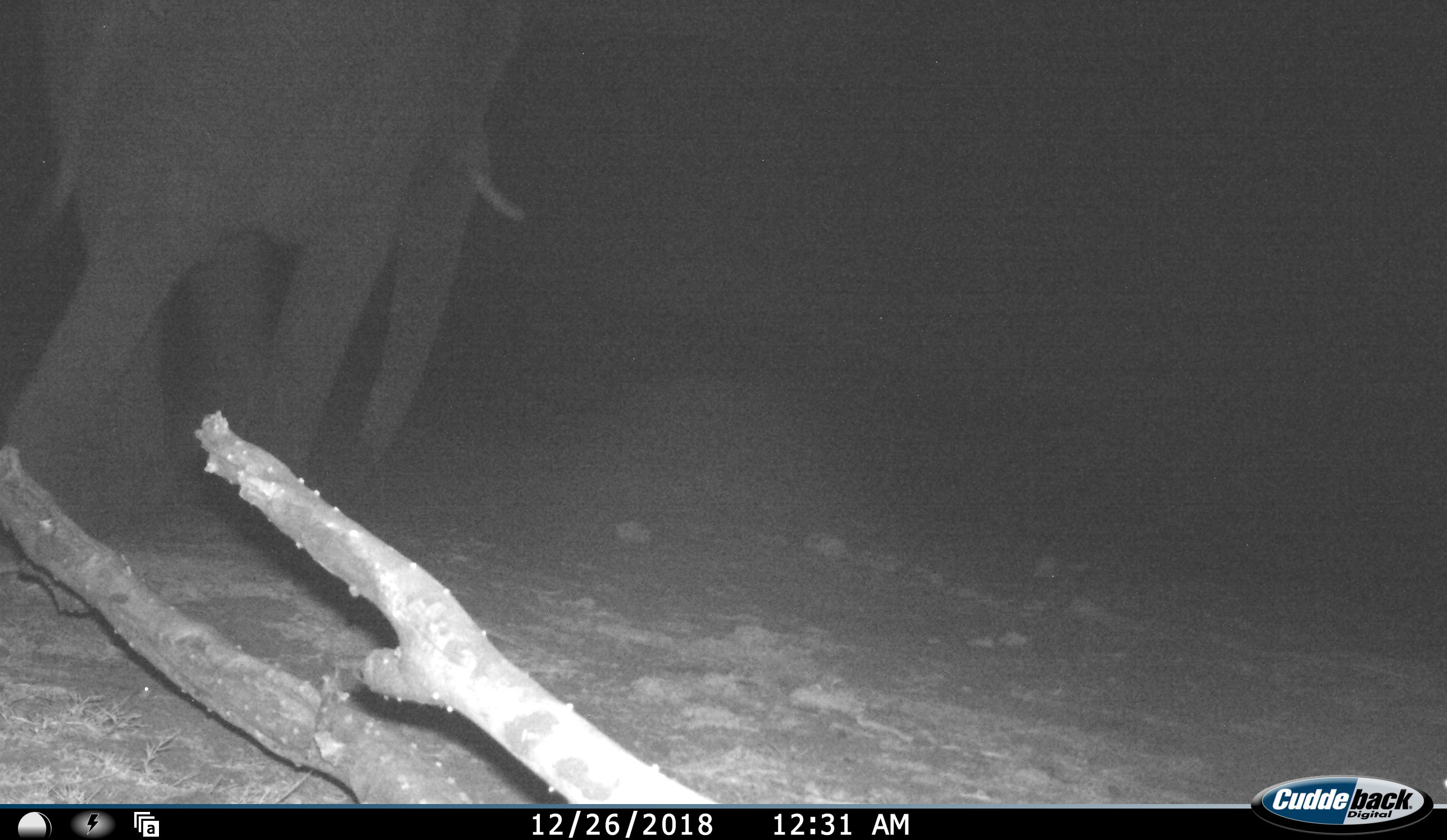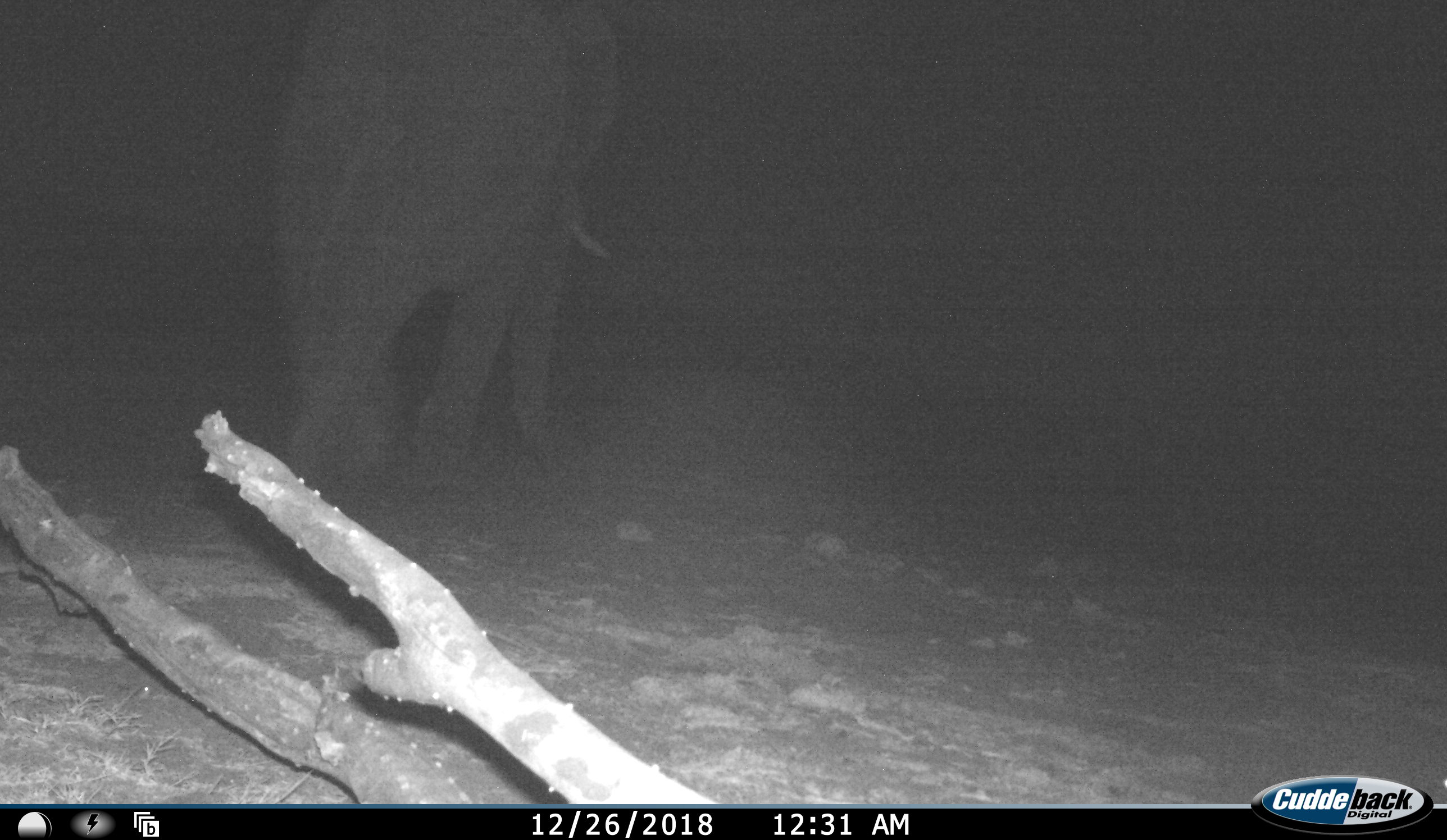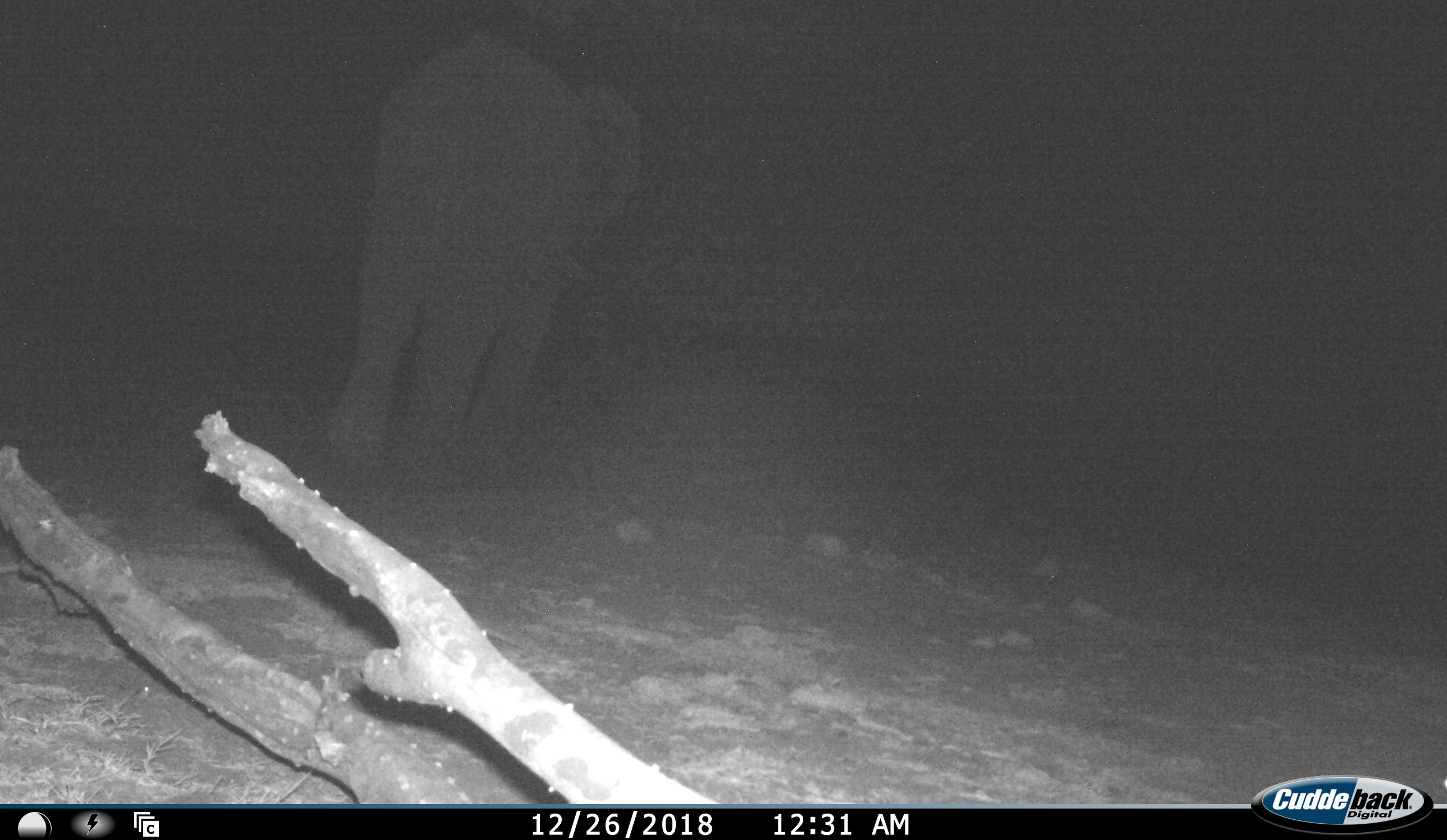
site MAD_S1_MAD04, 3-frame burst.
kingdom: Animalia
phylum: Chordata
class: Mammalia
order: Proboscidea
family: Elephantidae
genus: Loxodonta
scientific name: Loxodonta africana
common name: african bush elephant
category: elephant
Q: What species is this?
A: Elephant (african bush elephant) (Loxodonta africana).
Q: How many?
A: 1.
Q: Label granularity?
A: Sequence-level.